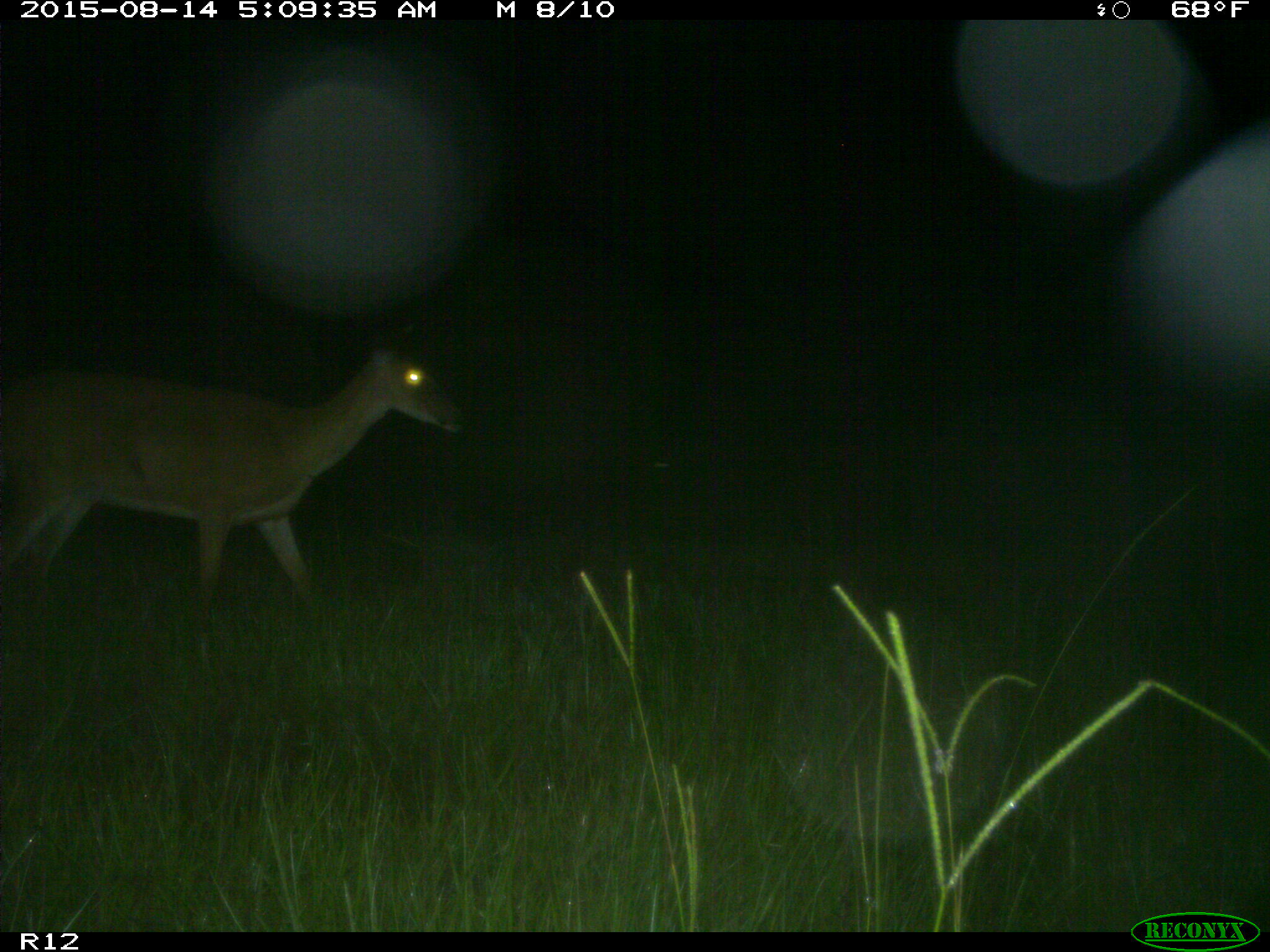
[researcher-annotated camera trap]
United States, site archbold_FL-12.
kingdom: Animalia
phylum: Chordata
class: Mammalia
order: Artiodactyla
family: Cervidae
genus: Odocoileus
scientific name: Odocoileus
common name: deer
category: unidentified deer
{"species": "unidentified deer (deer) (Odocoileus)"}